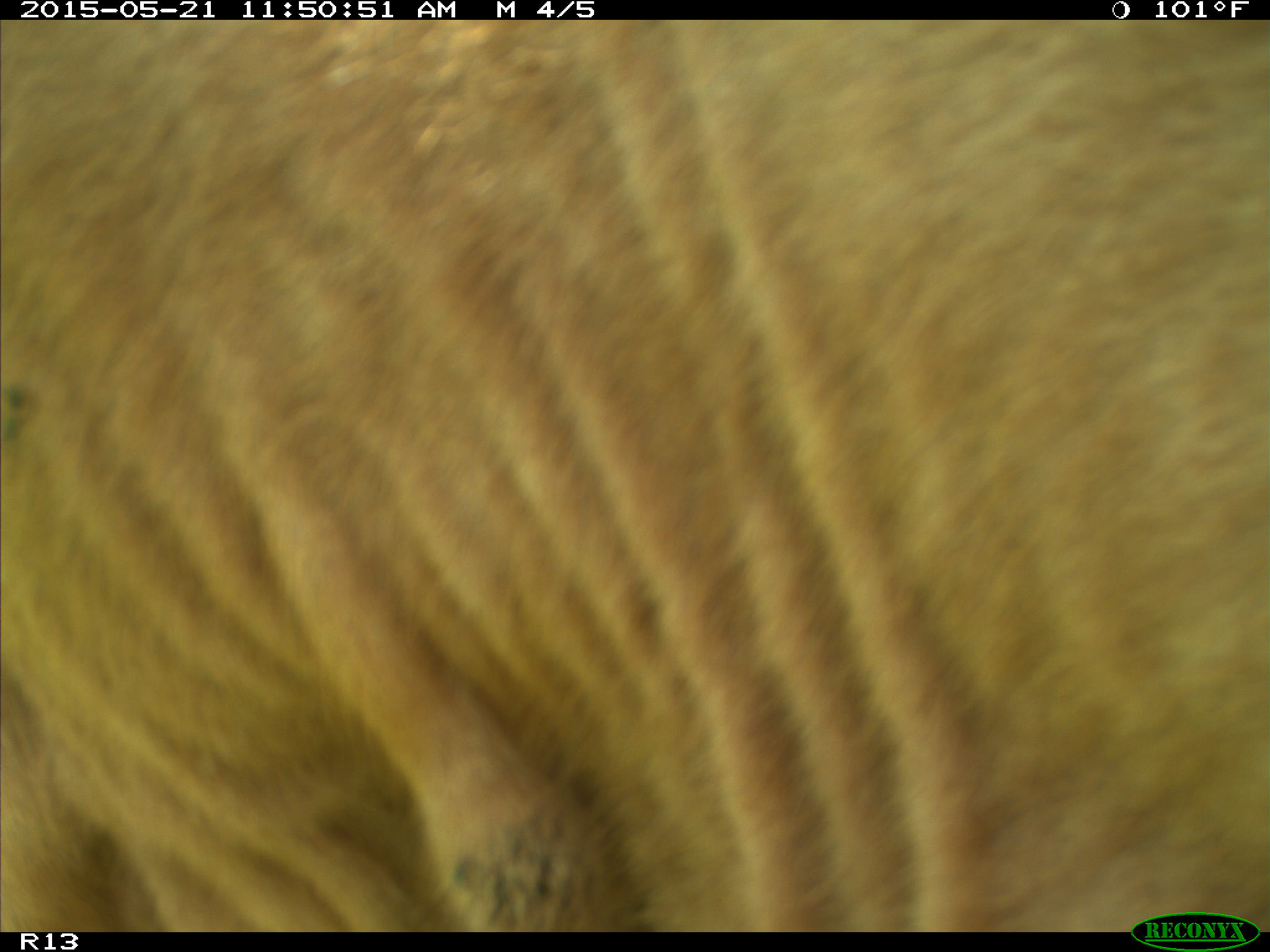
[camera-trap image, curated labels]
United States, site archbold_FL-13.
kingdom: Animalia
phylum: Chordata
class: Mammalia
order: Artiodactyla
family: Bovidae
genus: Bos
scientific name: Bos taurus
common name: domestic cow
Bos taurus (domestic cow).